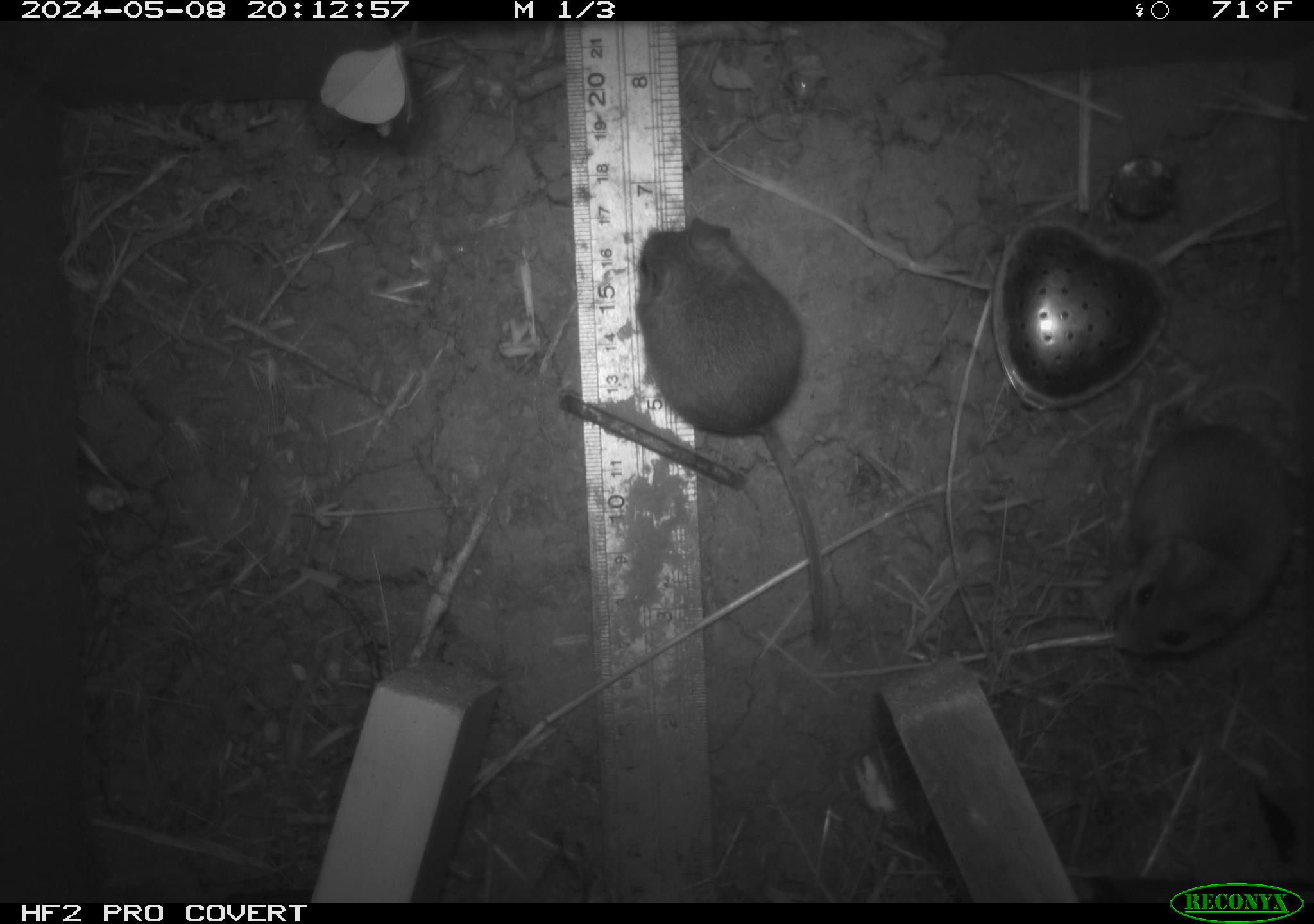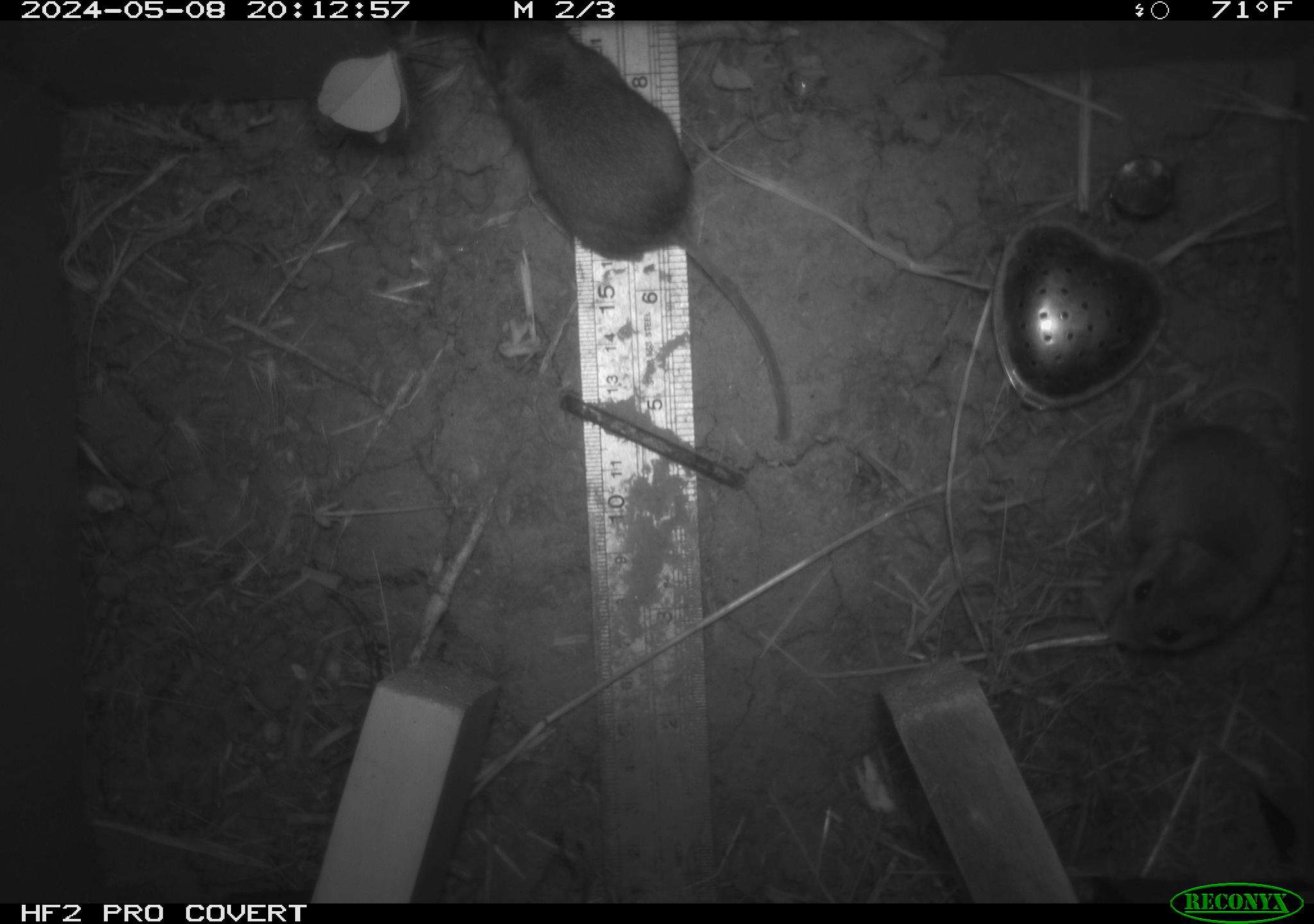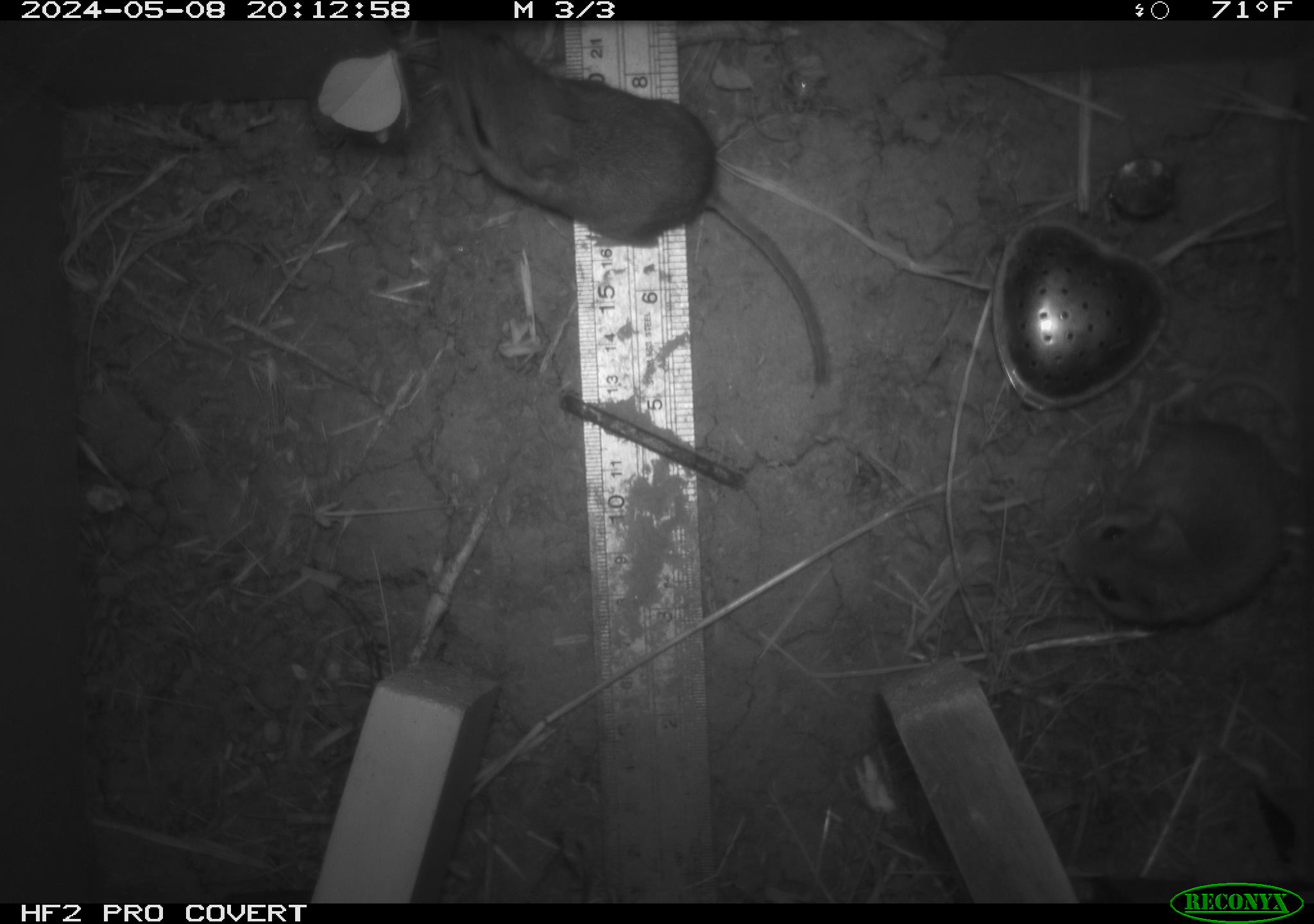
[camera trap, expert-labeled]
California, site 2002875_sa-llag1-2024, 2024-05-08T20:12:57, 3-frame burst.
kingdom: Animalia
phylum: Chordata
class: Mammalia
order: Rodentia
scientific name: Rodentia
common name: mouse species